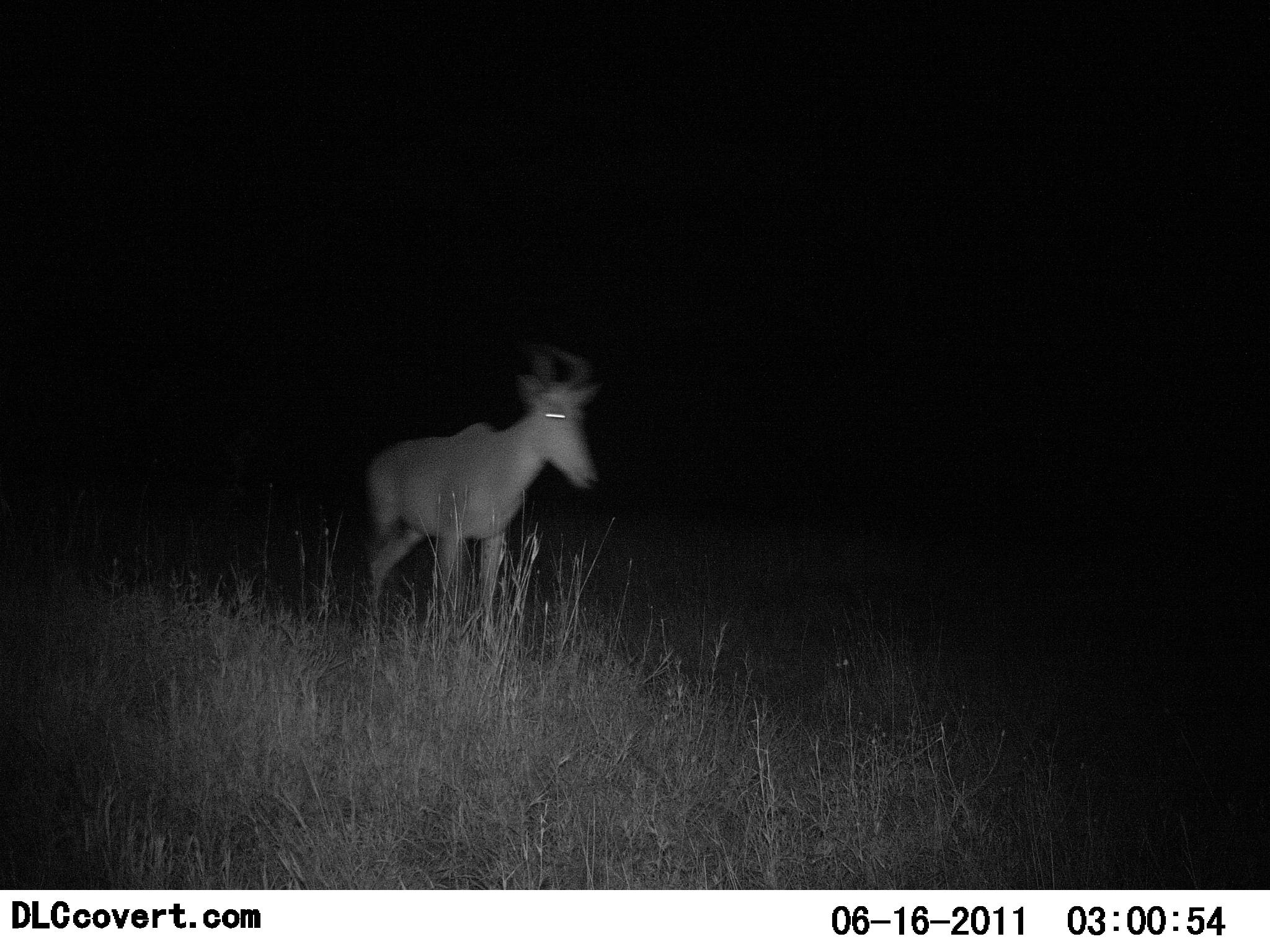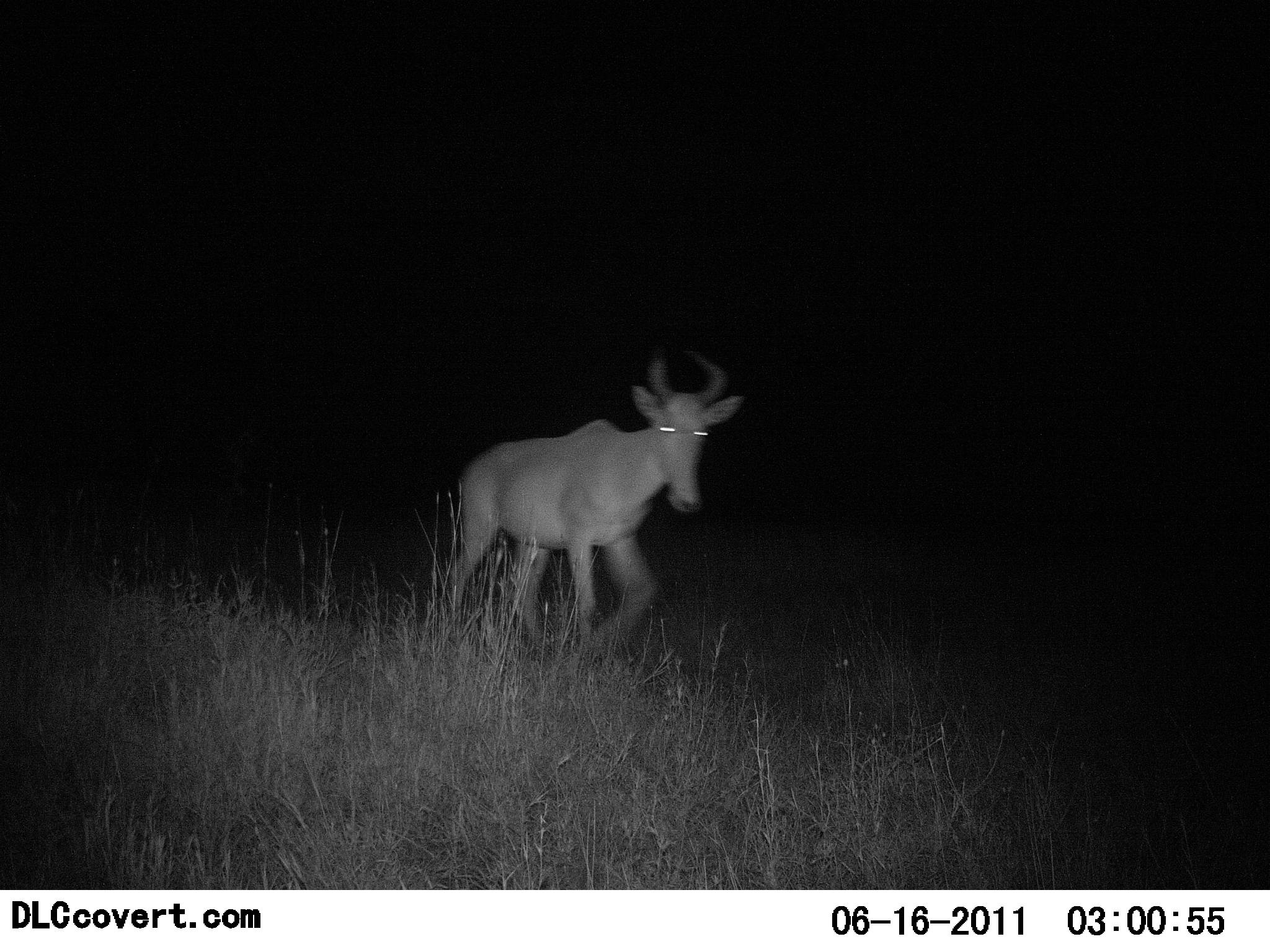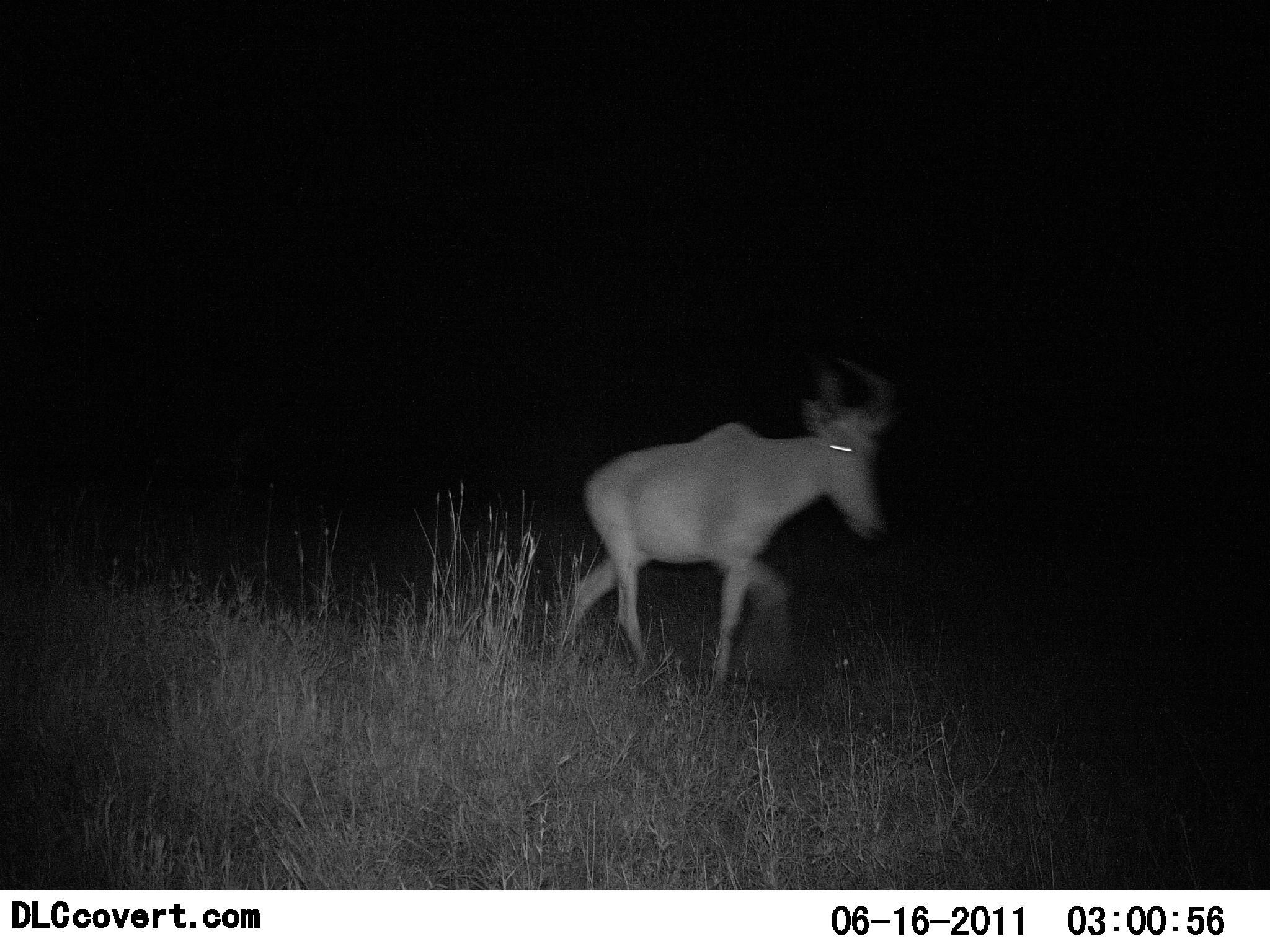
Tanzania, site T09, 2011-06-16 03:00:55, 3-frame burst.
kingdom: Animalia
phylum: Chordata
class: Mammalia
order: Artiodactyla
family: Bovidae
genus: Alcelaphus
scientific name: Alcelaphus buselaphus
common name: hartebeest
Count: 1.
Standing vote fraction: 10%.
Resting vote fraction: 0%.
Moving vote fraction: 90%.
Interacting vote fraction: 0%.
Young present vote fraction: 0%.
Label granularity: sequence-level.